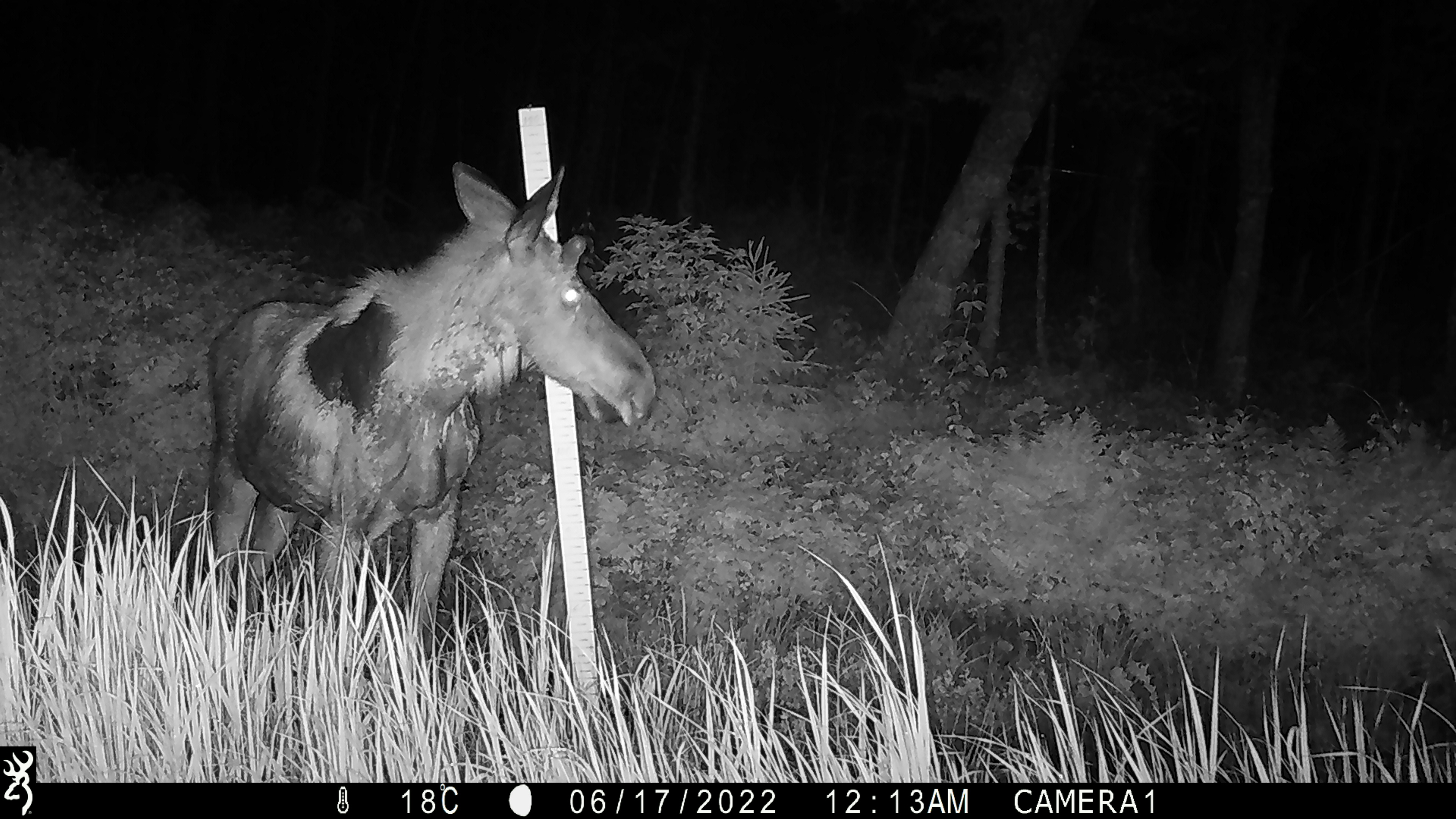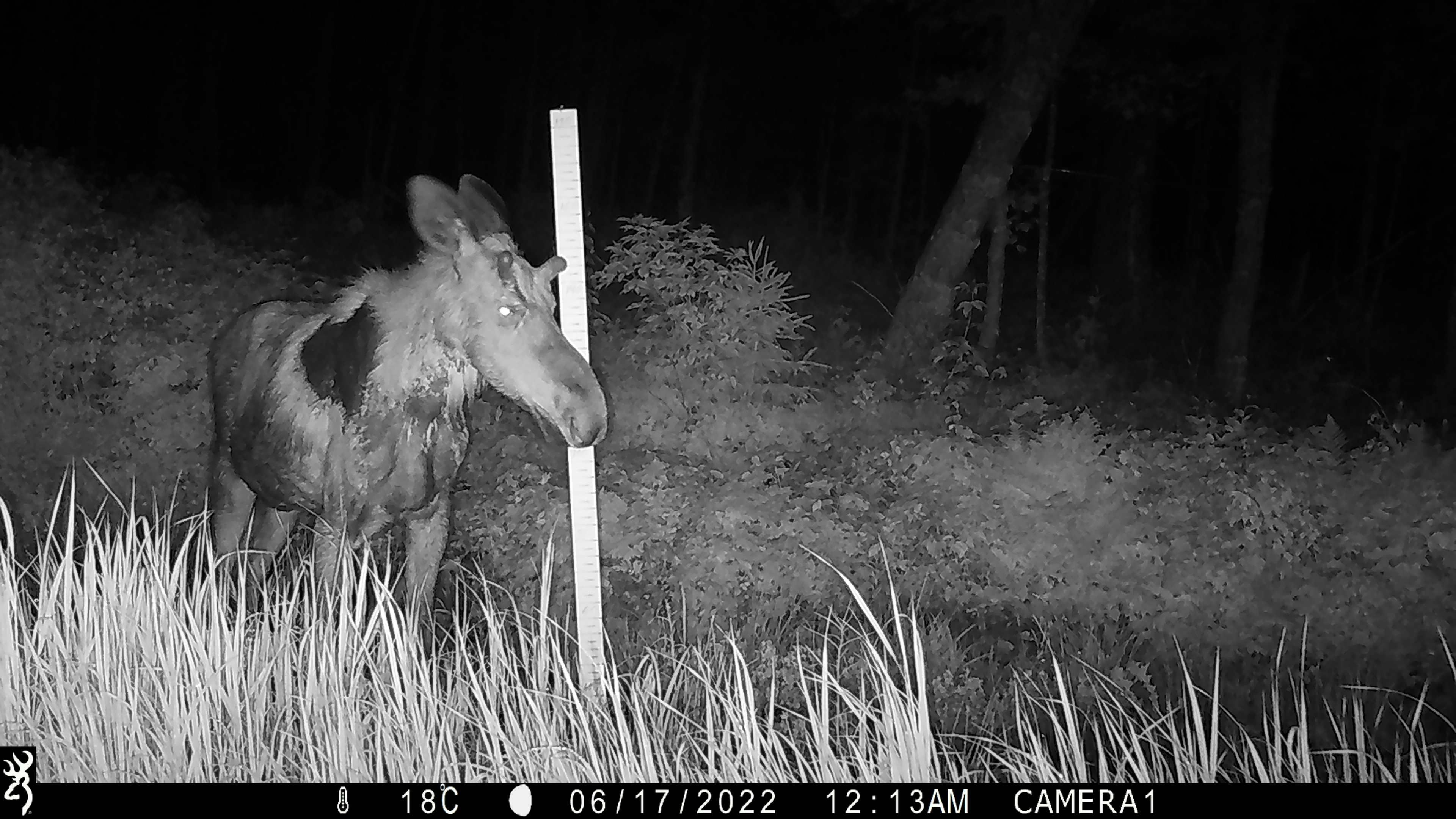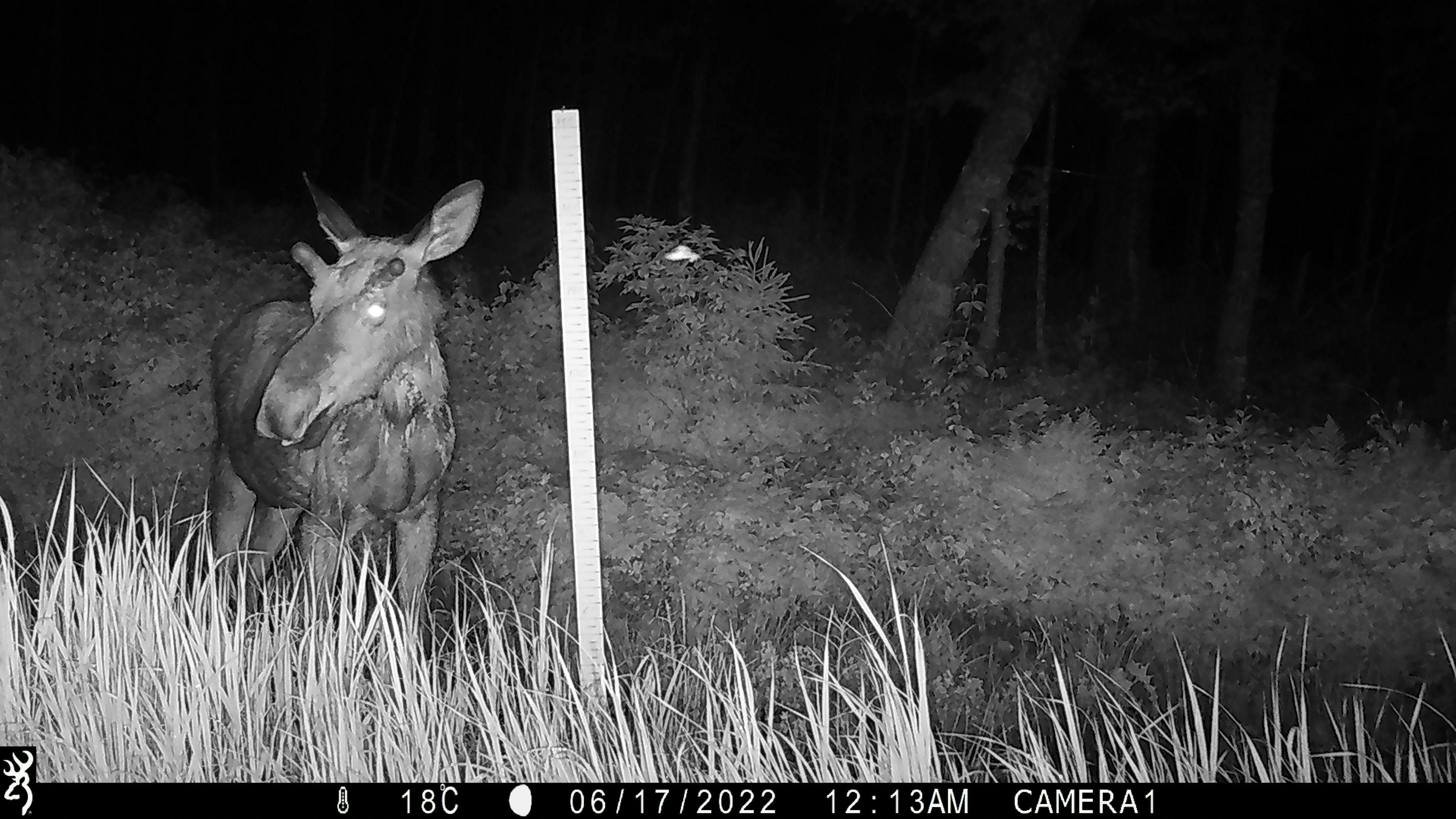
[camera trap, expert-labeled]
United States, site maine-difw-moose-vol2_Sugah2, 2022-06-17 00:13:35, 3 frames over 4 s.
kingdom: Animalia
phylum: Chordata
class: Mammalia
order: Artiodactyla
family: Cervidae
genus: Alces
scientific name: Alces alces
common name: moose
Moose (Alces alces).